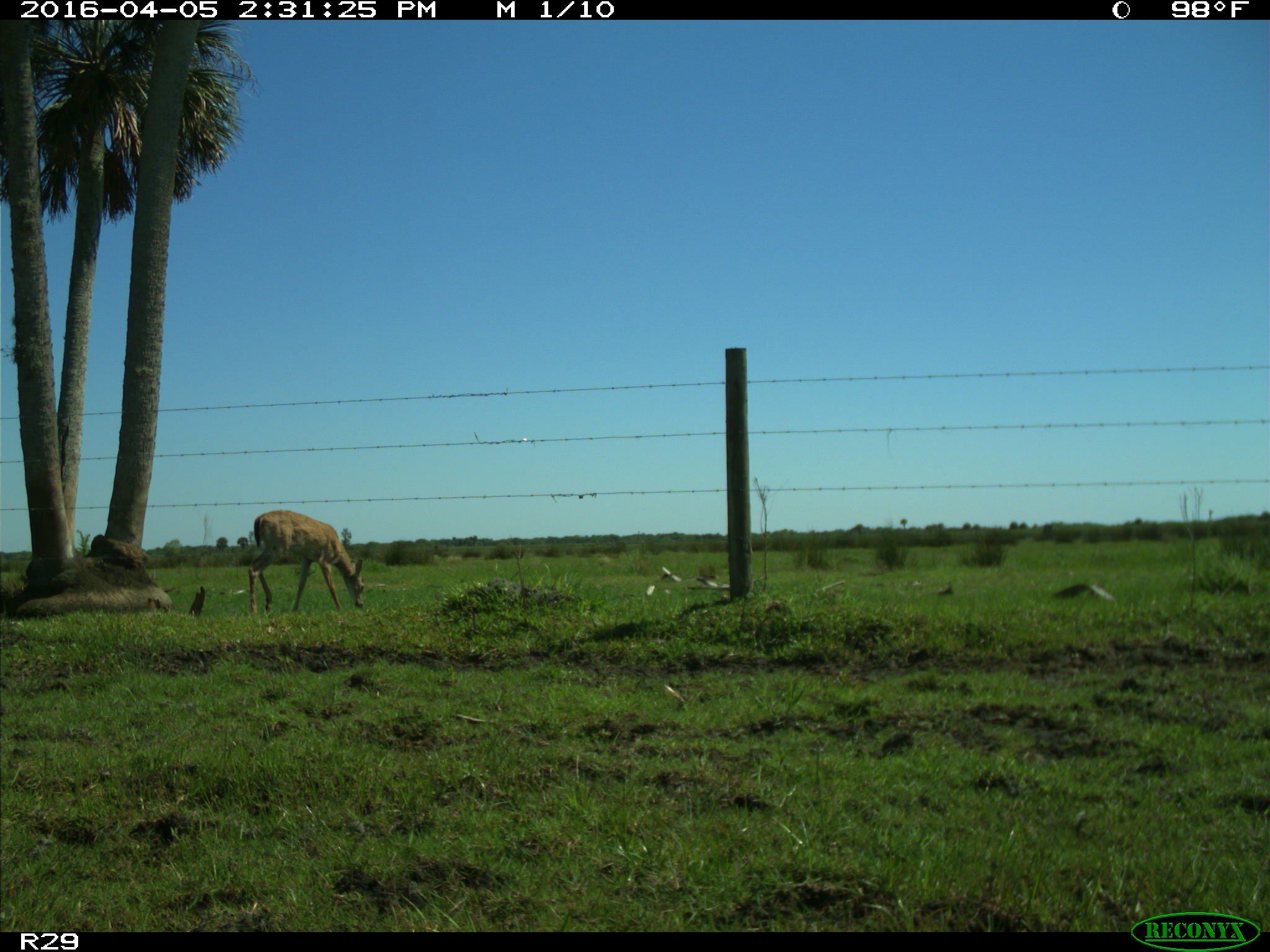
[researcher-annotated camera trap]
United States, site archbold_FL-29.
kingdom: Animalia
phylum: Chordata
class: Mammalia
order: Artiodactyla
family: Cervidae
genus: Odocoileus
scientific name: Odocoileus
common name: deer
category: unidentified deer